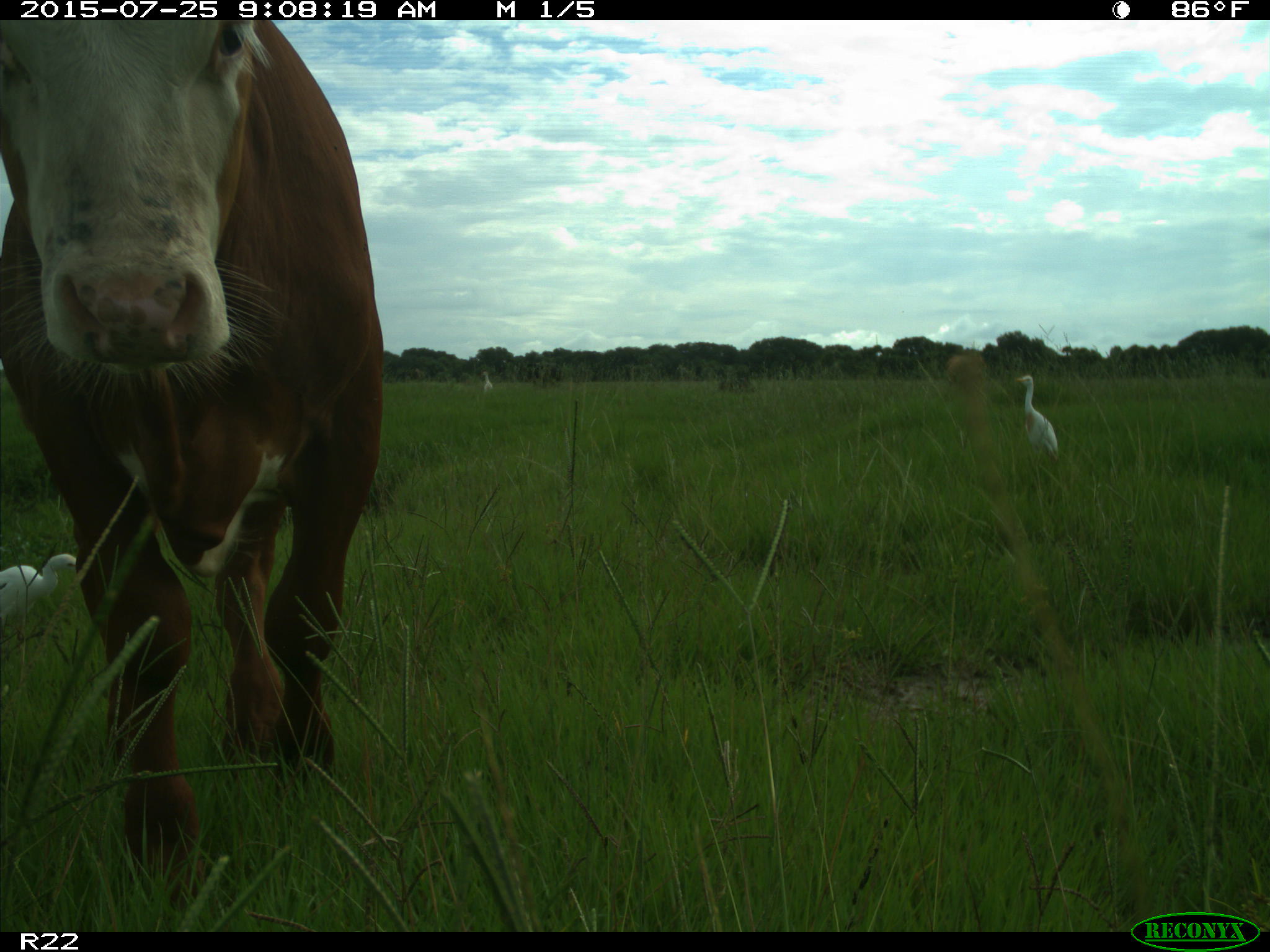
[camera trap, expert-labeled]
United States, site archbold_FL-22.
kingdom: Animalia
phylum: Chordata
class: Mammalia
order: Artiodactyla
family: Bovidae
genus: Bos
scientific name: Bos taurus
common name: domestic cow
Bos taurus (domestic cow).